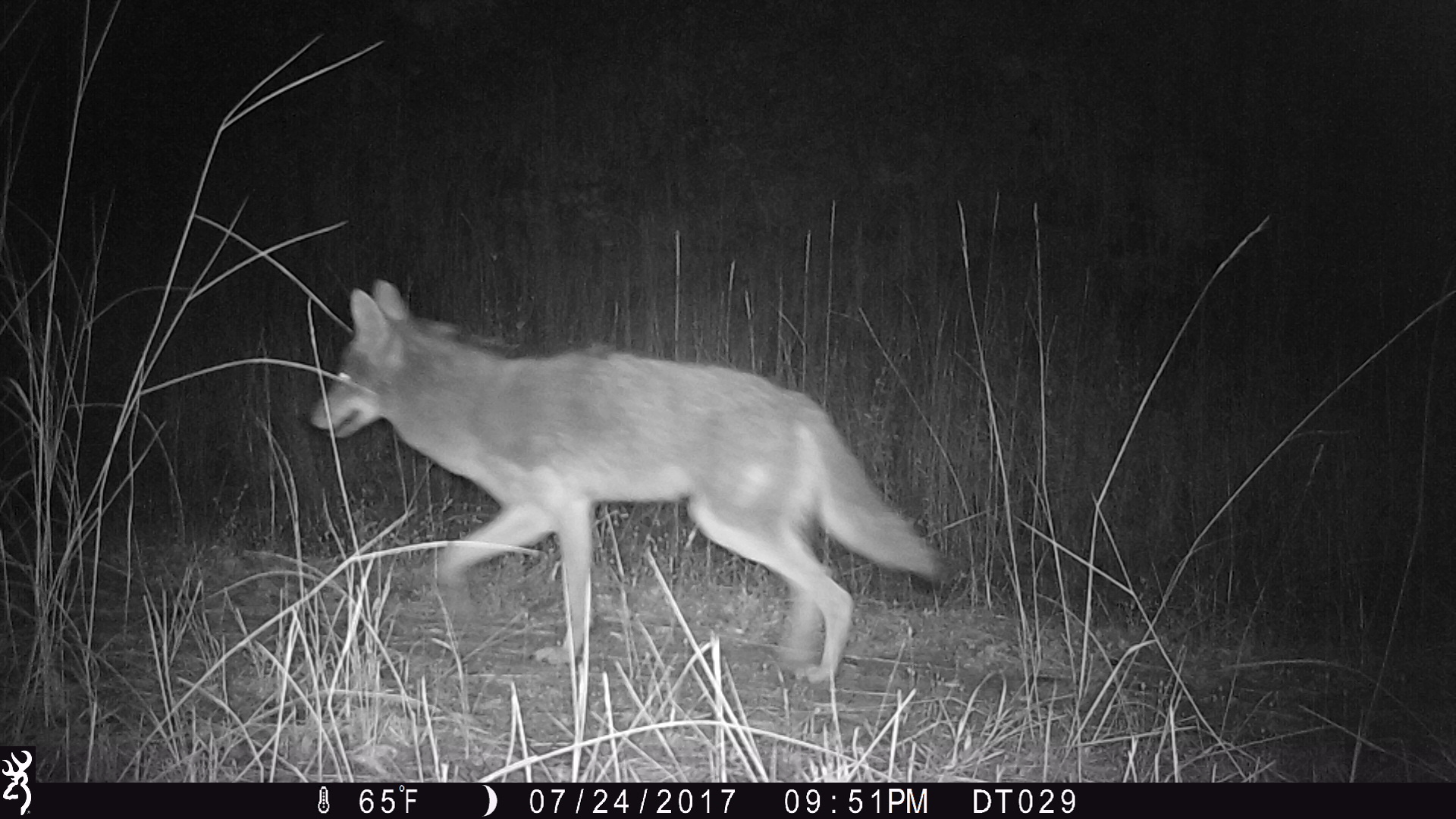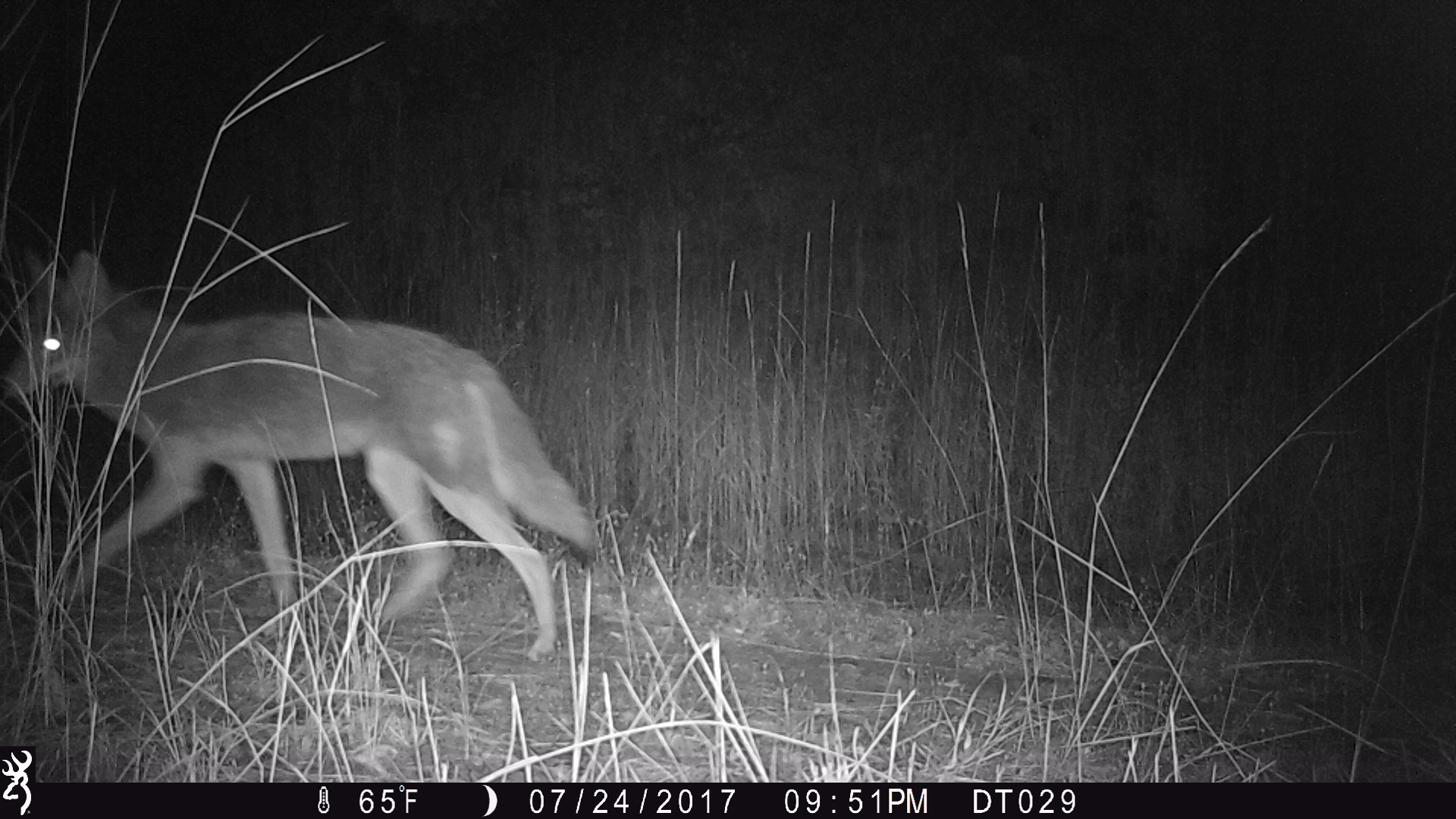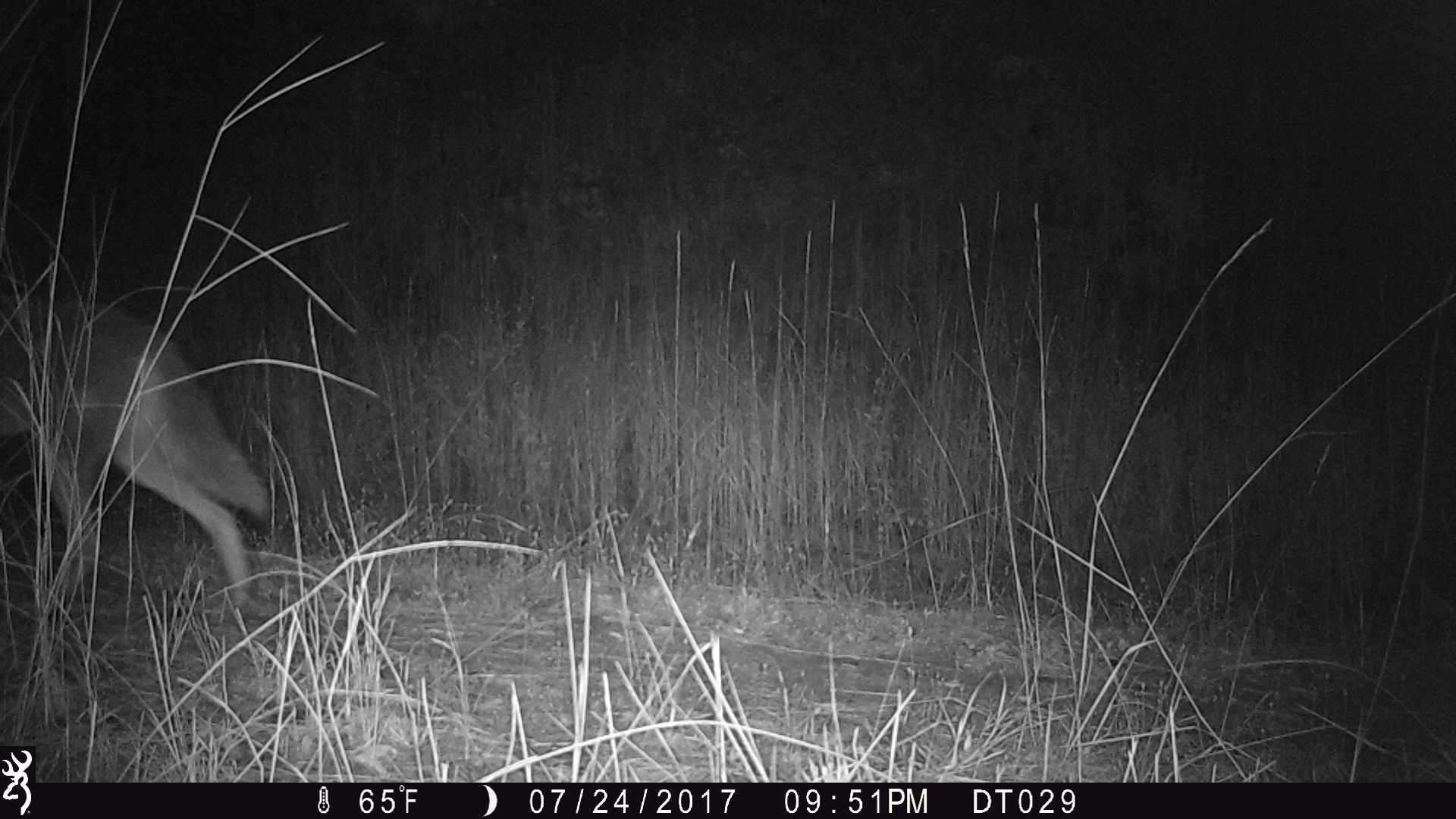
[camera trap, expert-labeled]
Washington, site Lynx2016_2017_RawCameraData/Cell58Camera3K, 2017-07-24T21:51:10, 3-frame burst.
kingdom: Animalia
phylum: Chordata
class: Mammalia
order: Carnivora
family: Canidae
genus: Canis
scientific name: Canis latrans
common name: coyote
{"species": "Canis latrans (coyote)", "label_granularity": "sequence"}